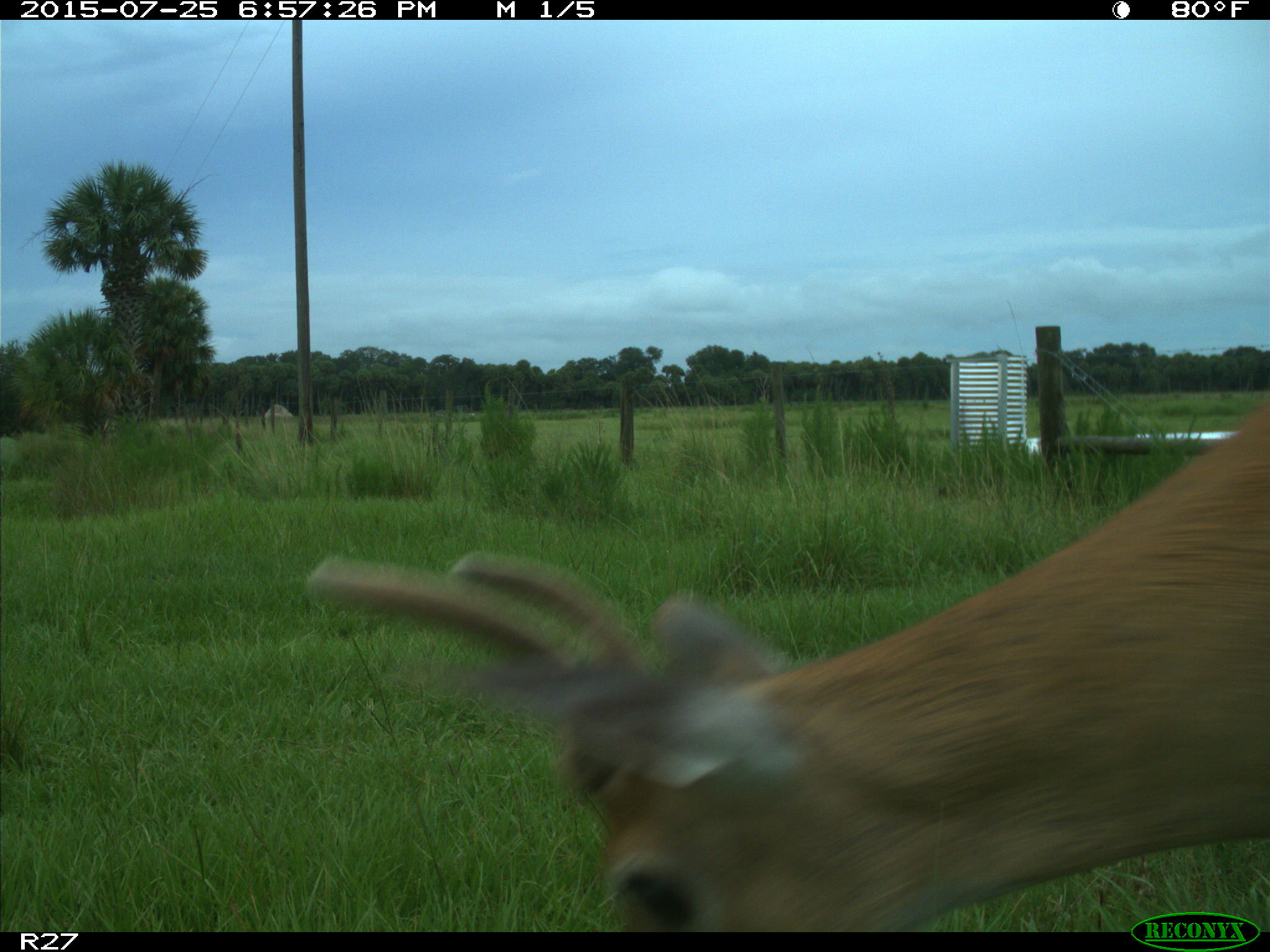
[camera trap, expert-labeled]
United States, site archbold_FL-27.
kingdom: Animalia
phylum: Chordata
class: Mammalia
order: Artiodactyla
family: Cervidae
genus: Odocoileus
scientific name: Odocoileus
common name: deer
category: unidentified deer